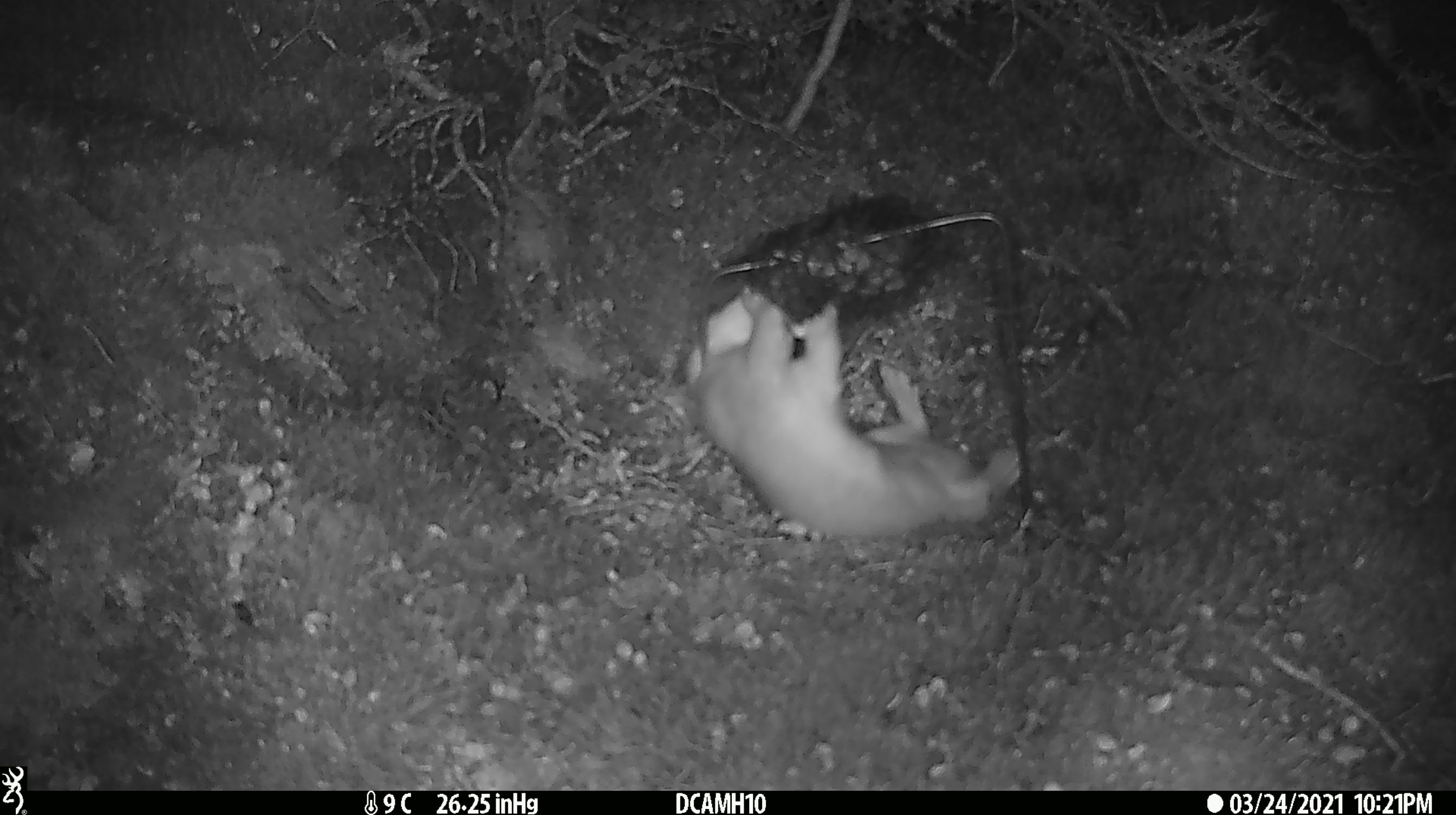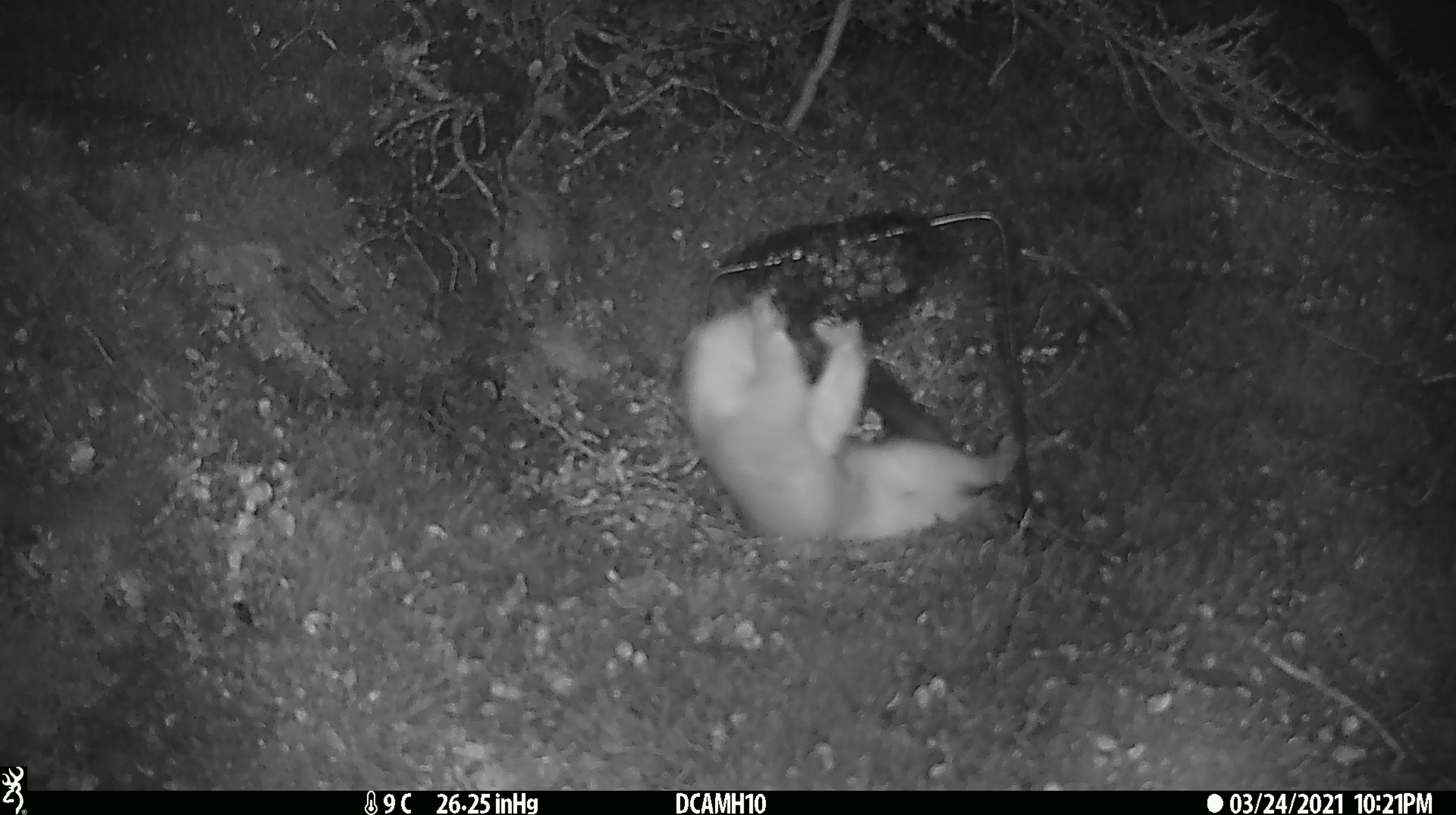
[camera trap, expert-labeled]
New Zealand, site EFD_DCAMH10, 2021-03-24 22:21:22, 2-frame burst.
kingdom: Animalia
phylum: Chordata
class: Mammalia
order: Carnivora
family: Mustelidae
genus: Mustela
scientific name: Mustela erminea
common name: stoat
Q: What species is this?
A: Stoat (Mustela erminea).